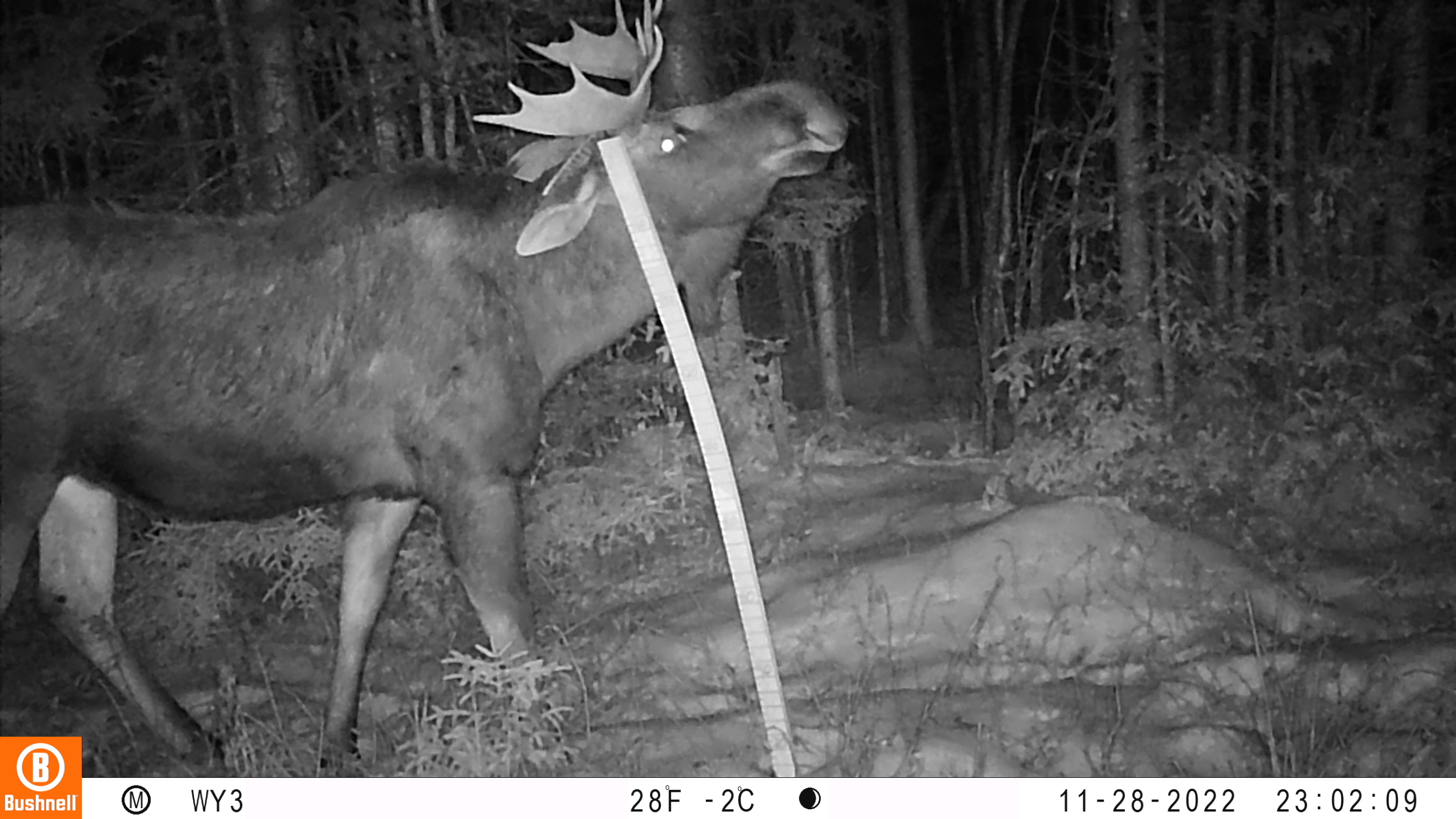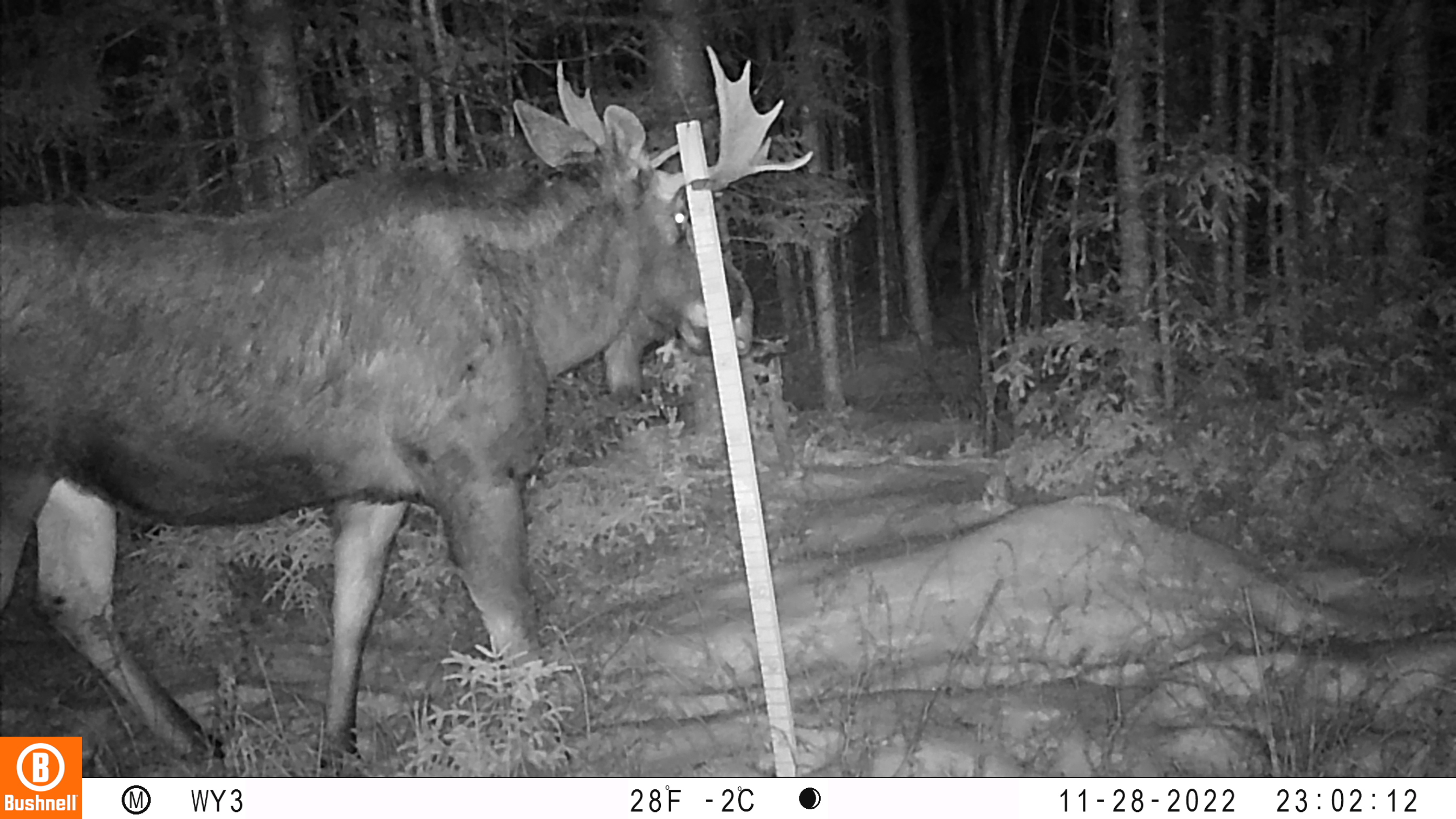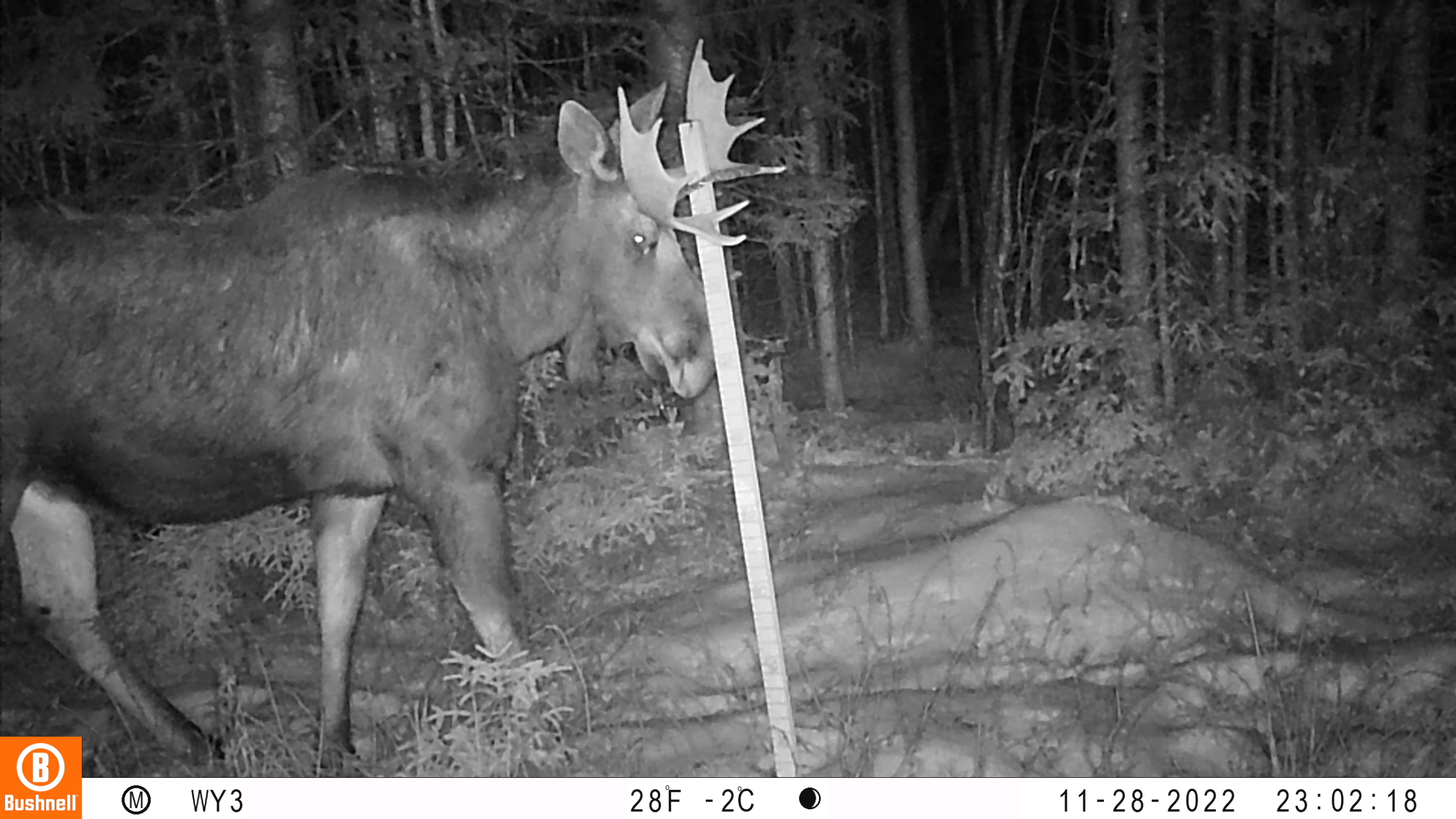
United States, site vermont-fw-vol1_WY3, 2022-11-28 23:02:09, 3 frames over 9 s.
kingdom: Animalia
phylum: Chordata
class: Mammalia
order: Artiodactyla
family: Cervidae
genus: Alces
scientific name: Alces alces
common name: moose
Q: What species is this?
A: Moose (Alces alces).